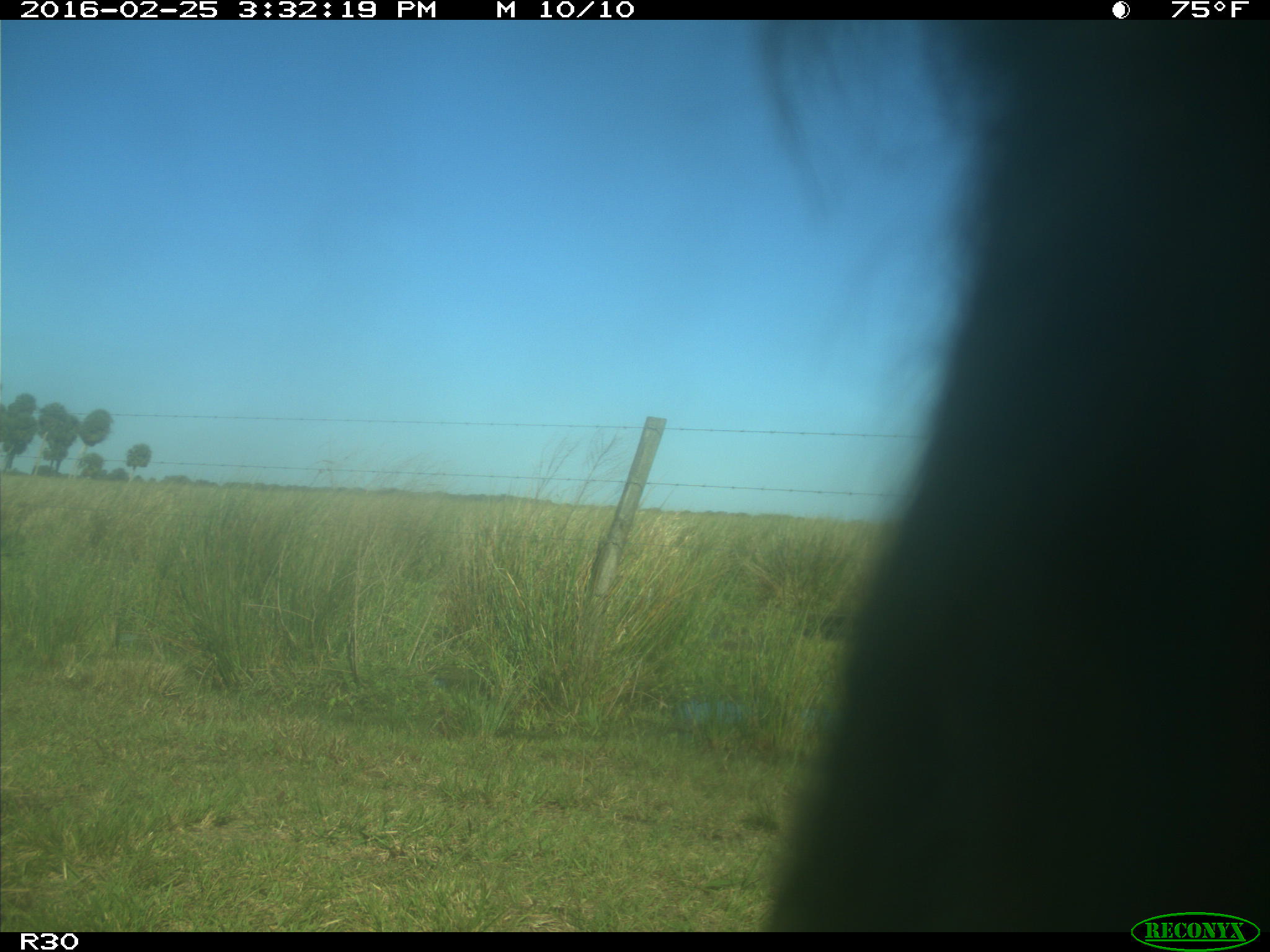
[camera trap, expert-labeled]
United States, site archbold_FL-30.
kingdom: Animalia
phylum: Chordata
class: Mammalia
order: Artiodactyla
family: Bovidae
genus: Bos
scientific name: Bos taurus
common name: domestic cow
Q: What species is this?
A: Bos taurus (domestic cow).